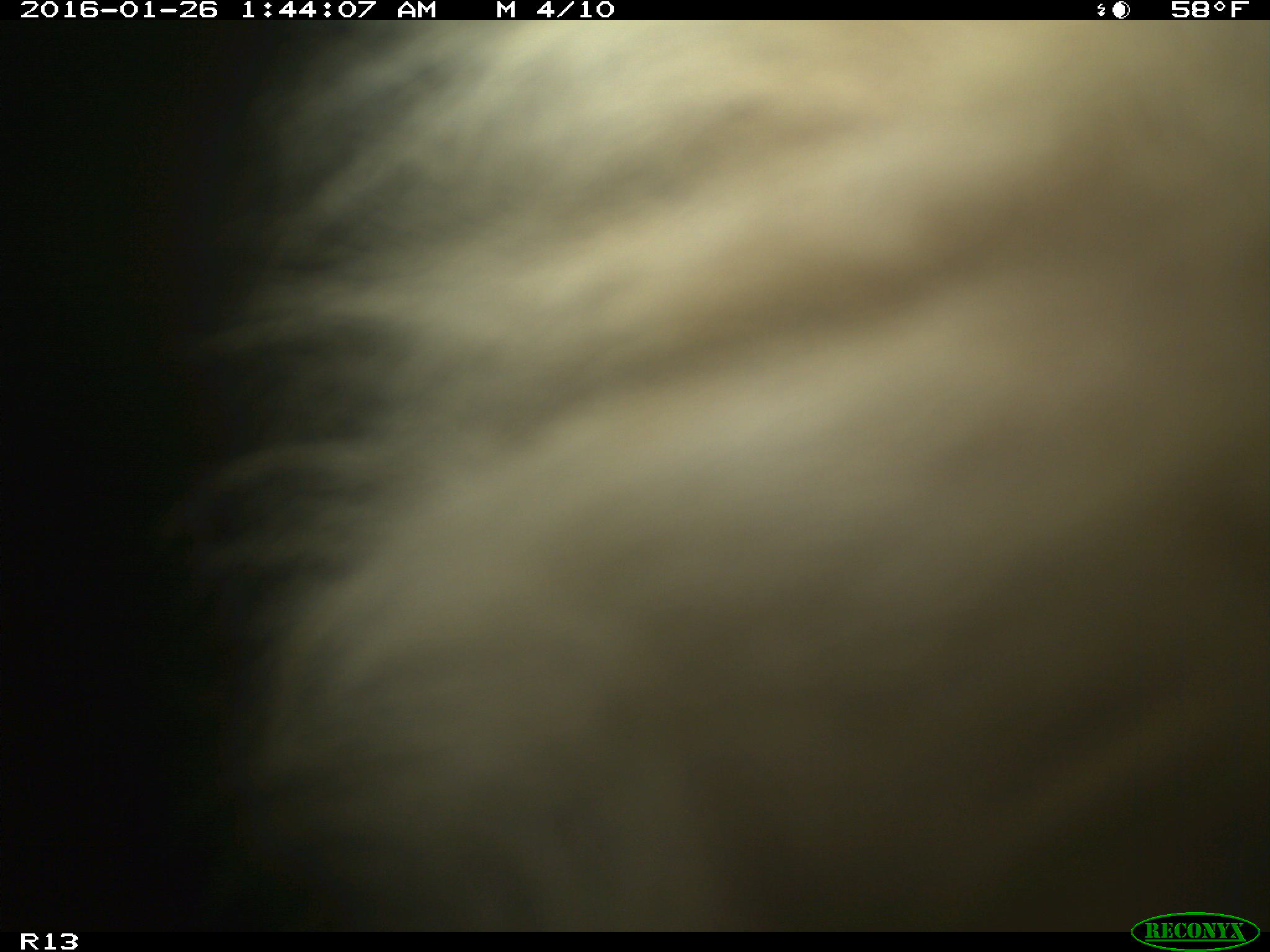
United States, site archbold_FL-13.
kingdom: Animalia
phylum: Chordata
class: Mammalia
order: Artiodactyla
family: Bovidae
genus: Bos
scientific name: Bos taurus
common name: domestic cow